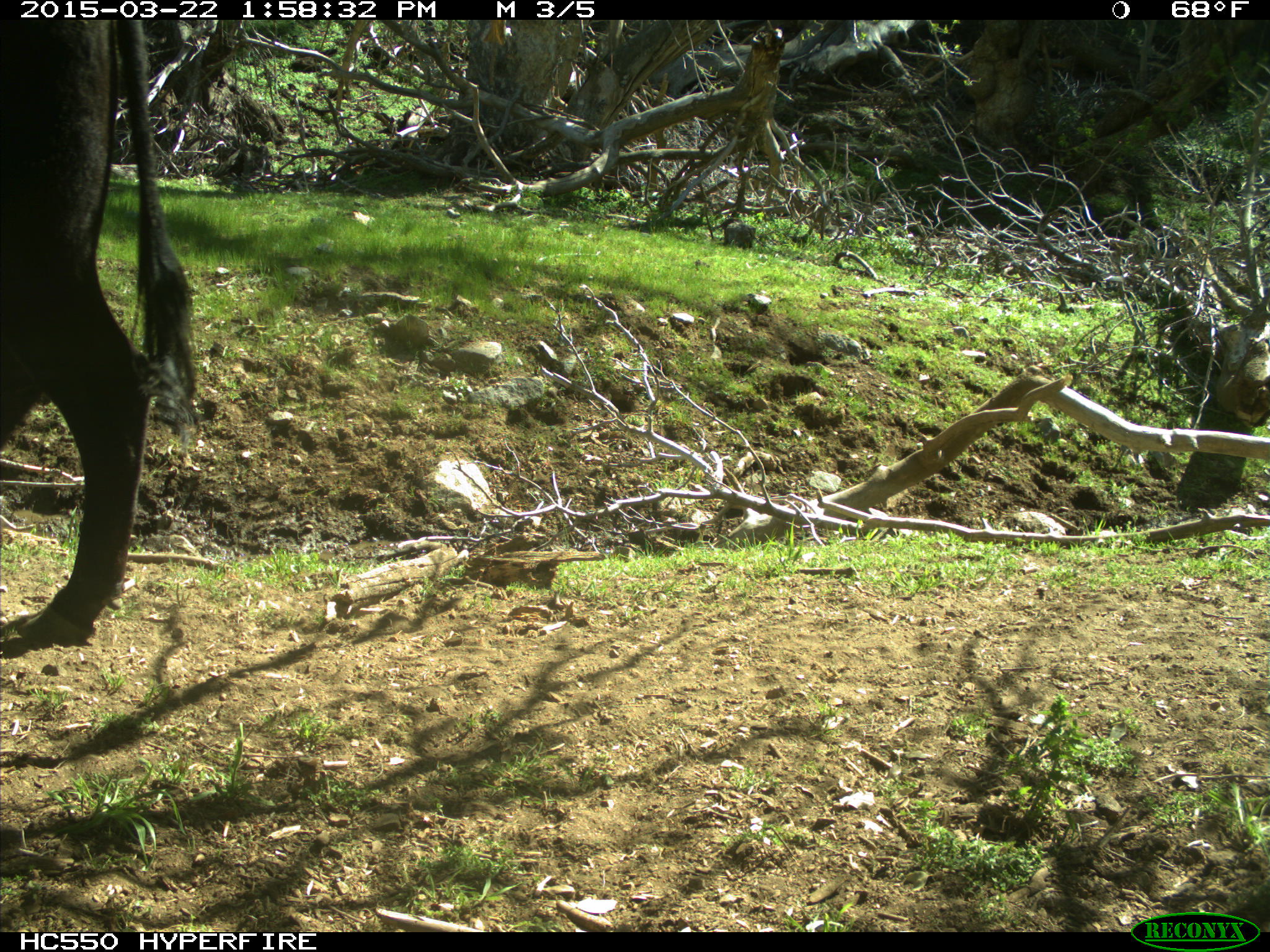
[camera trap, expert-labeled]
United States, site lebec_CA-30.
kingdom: Animalia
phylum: Chordata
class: Mammalia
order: Artiodactyla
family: Bovidae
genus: Bos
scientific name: Bos taurus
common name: domestic cow